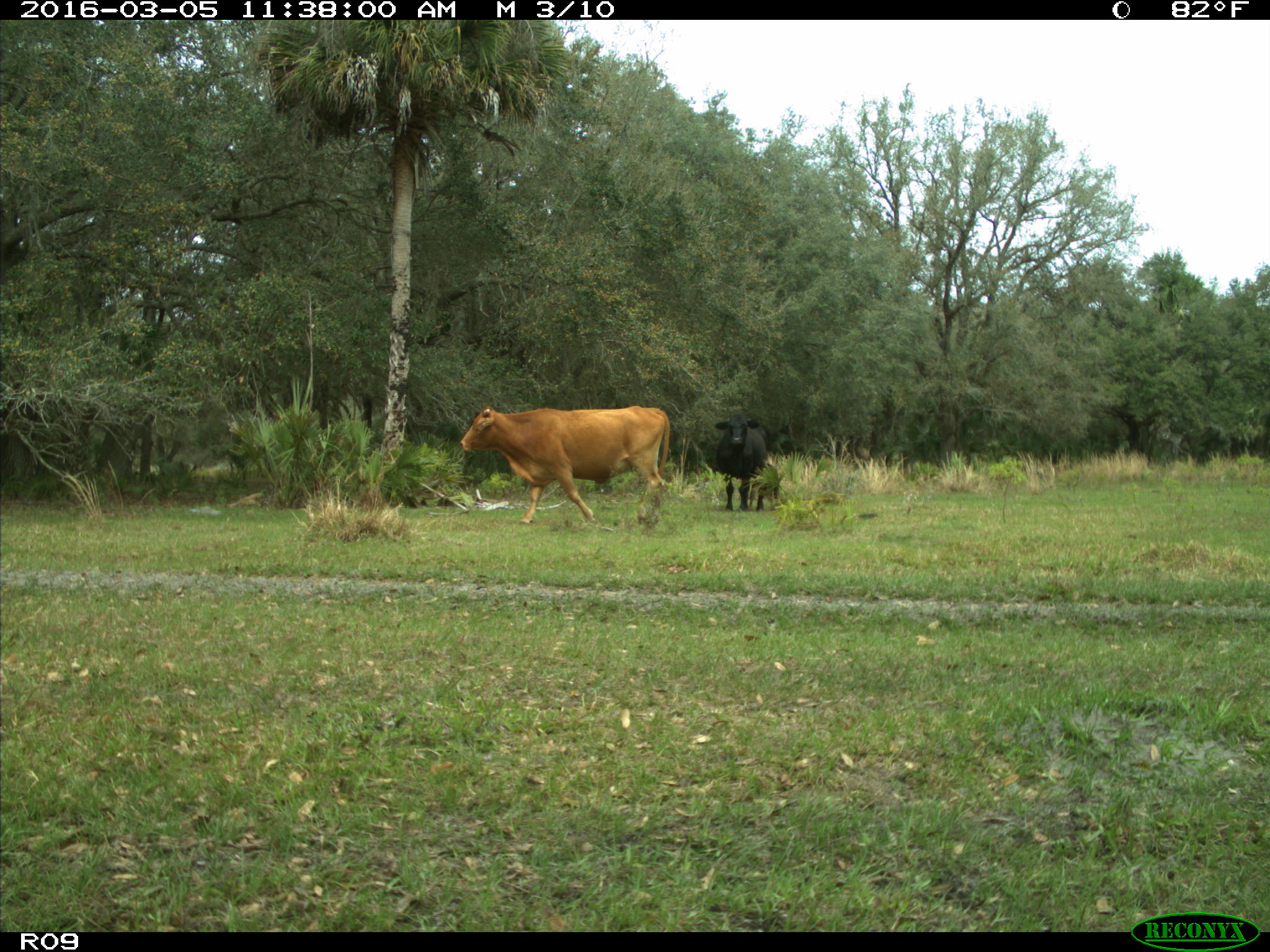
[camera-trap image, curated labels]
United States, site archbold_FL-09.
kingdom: Animalia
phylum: Chordata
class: Mammalia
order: Artiodactyla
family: Bovidae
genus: Bos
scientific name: Bos taurus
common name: domestic cow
Bos taurus (domestic cow).